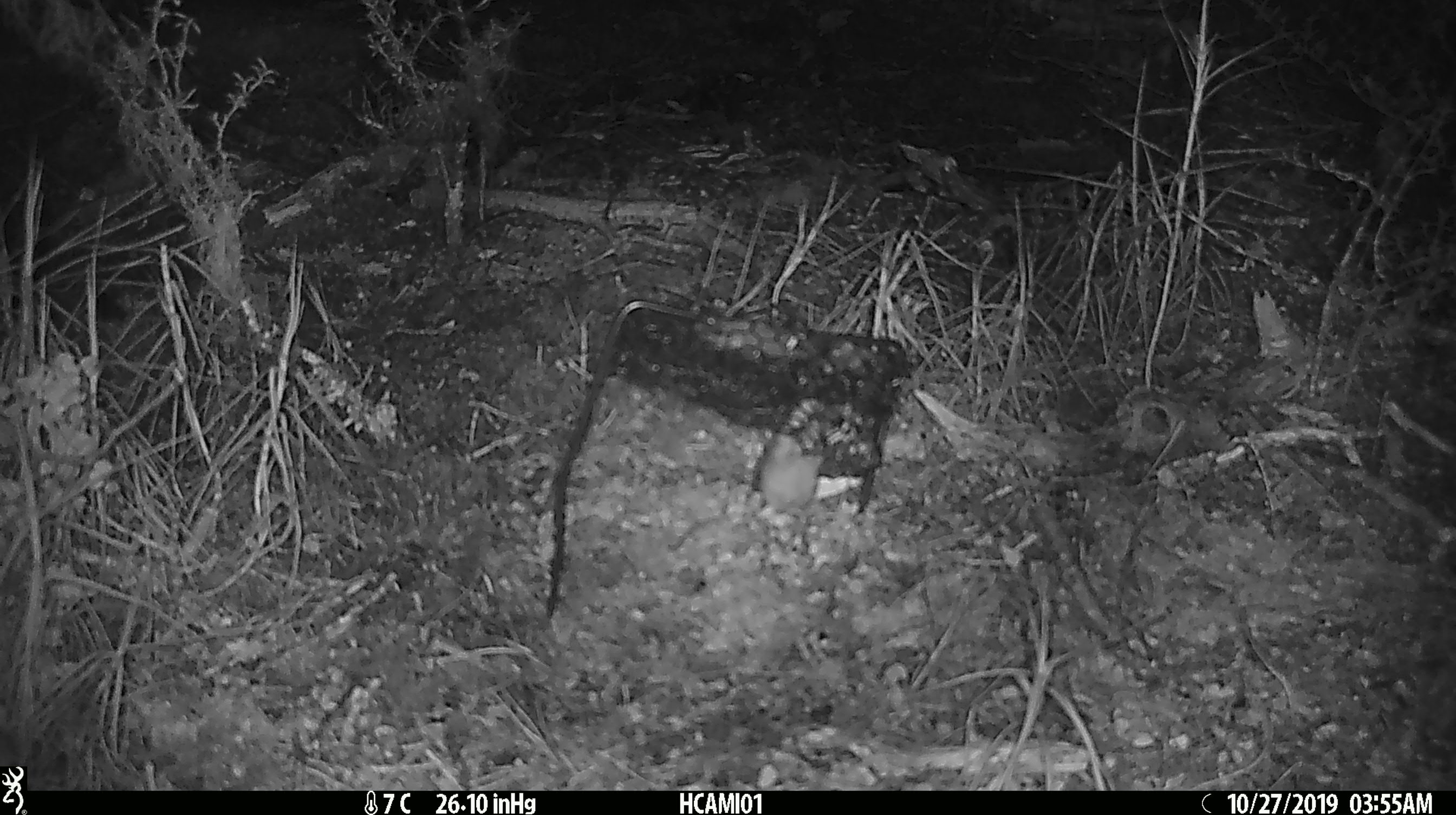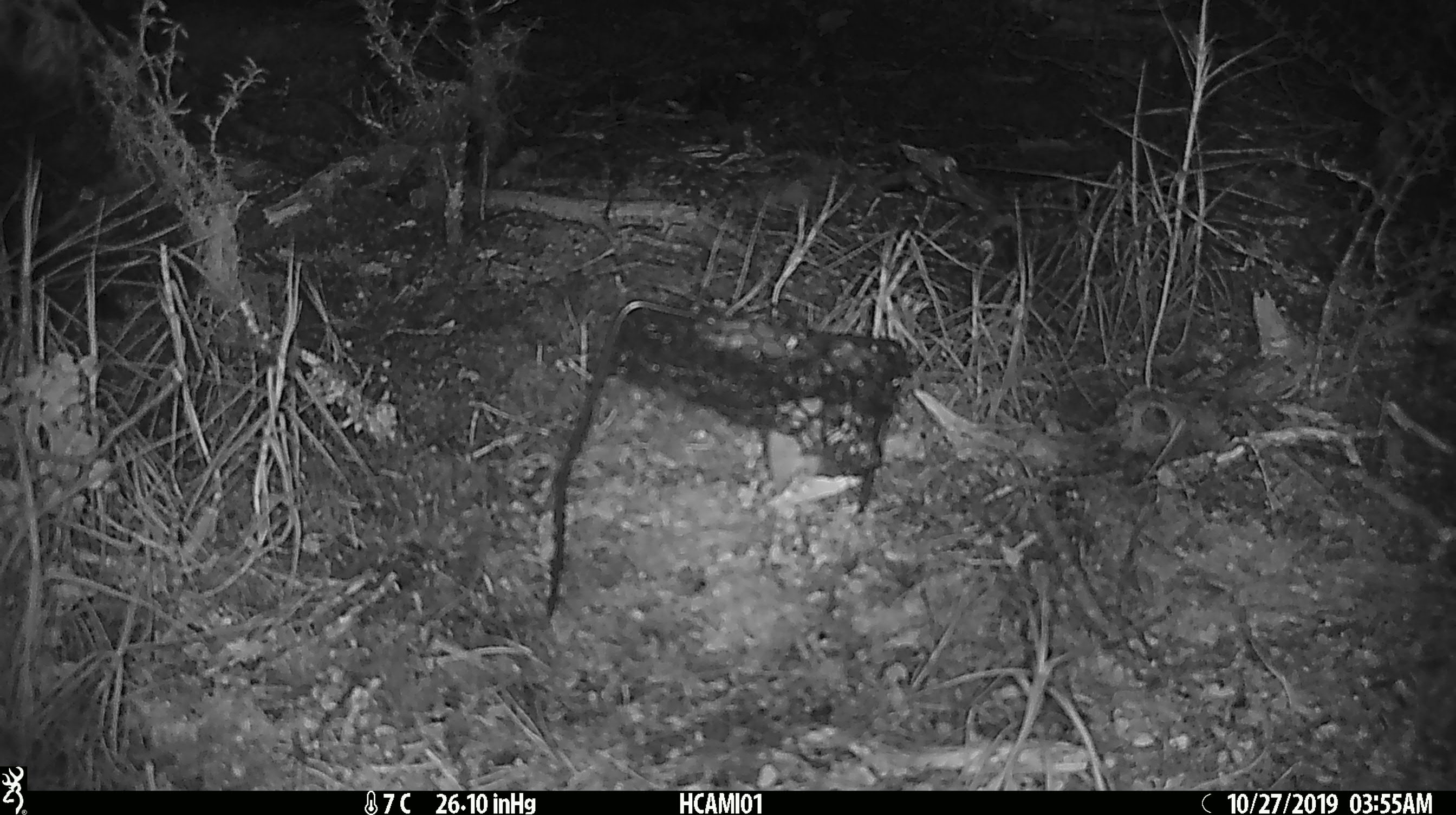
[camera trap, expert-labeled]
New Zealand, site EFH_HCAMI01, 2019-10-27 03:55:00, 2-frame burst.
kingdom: Animalia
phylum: Chordata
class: Mammalia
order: Rodentia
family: Muridae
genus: Mus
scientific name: Mus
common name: mouse